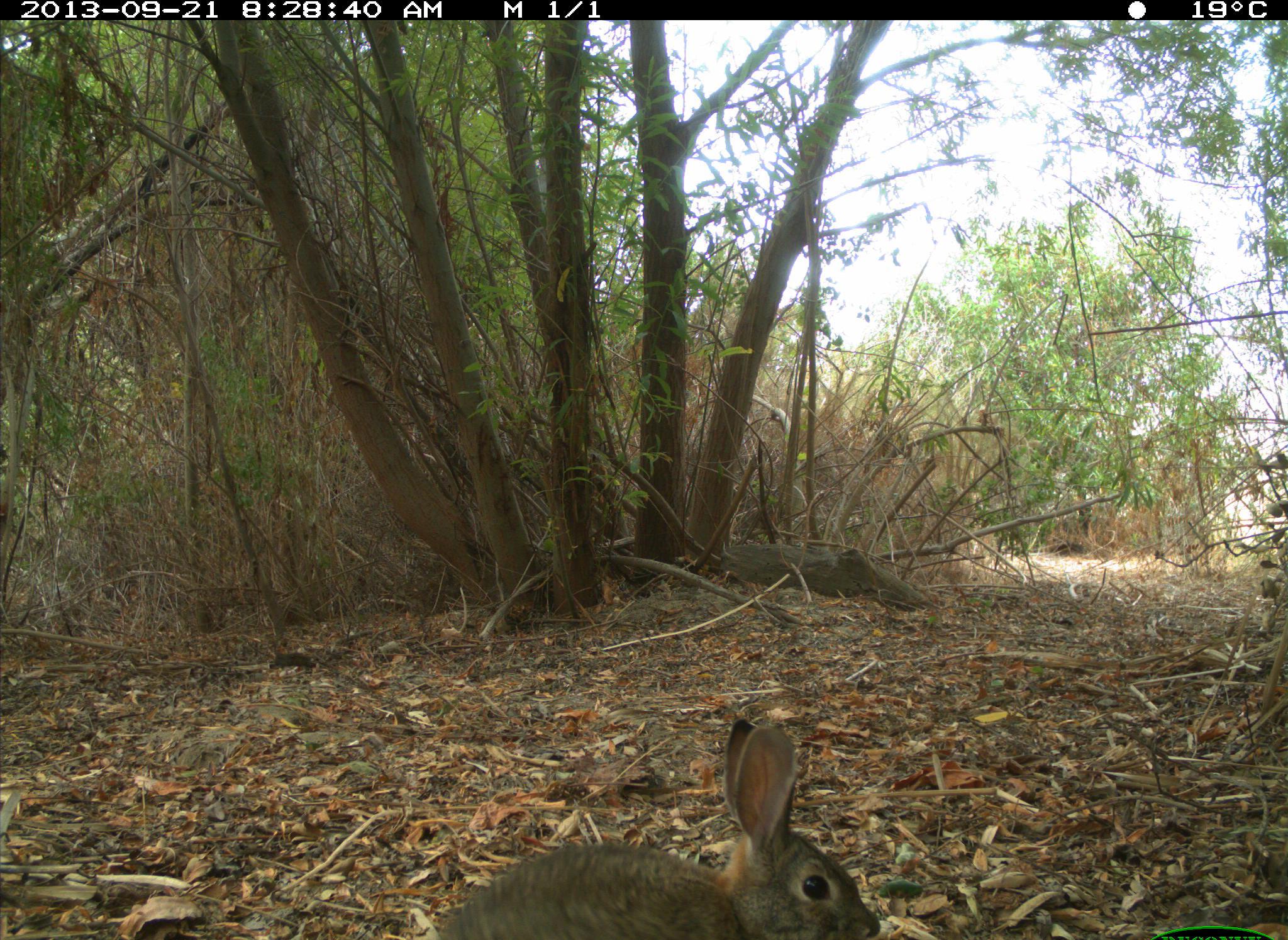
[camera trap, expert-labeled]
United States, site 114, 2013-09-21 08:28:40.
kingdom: Animalia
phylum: Chordata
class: Mammalia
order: Lagomorpha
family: Leporidae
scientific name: Leporidae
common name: rabbits and hares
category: rabbit